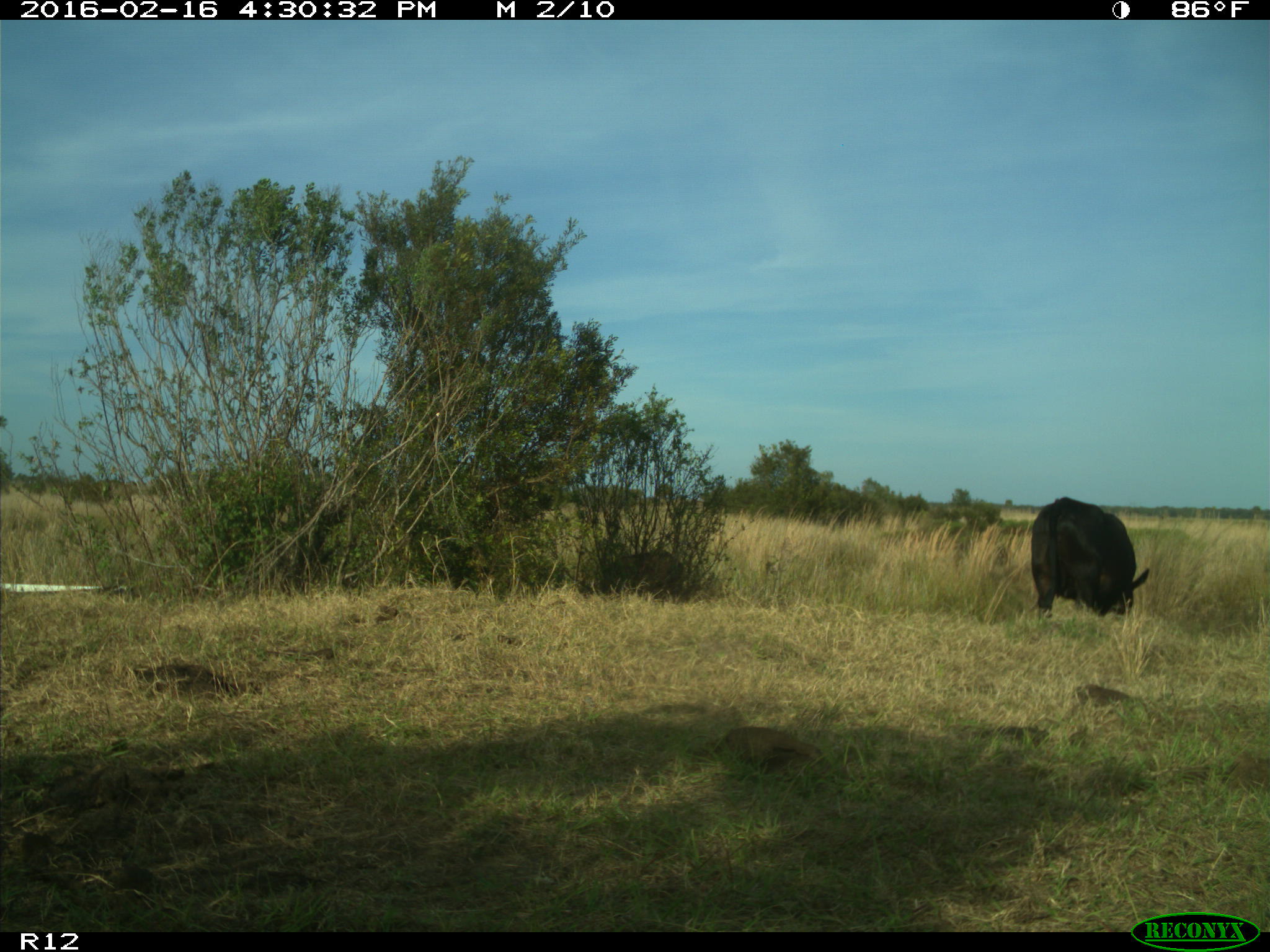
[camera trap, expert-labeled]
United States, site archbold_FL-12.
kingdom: Animalia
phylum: Chordata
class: Mammalia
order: Artiodactyla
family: Bovidae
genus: Bos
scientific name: Bos taurus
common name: domestic cow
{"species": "Bos taurus (domestic cow)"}